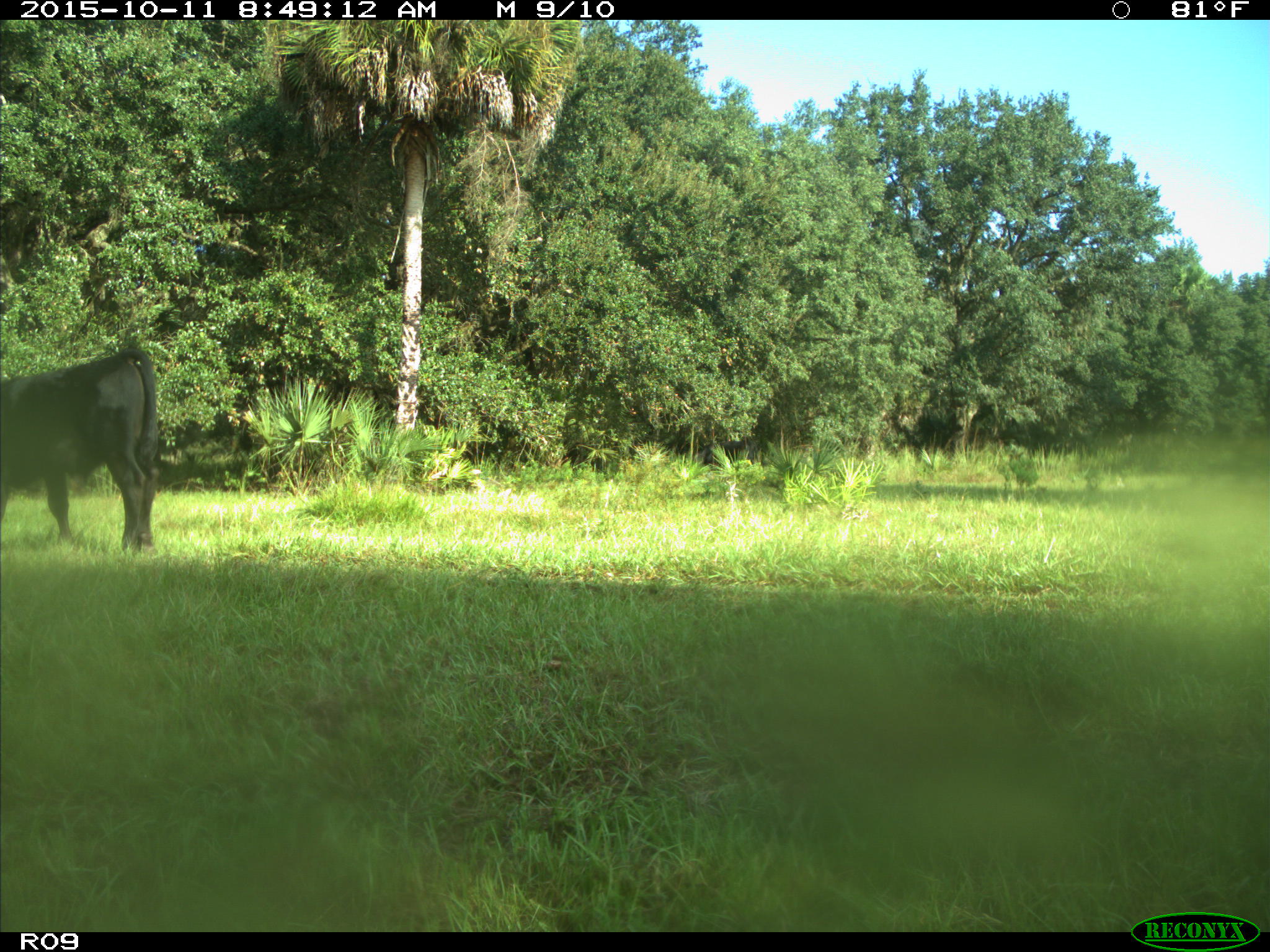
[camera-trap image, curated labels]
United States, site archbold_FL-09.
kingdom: Animalia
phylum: Chordata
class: Mammalia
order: Artiodactyla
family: Bovidae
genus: Bos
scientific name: Bos taurus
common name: domestic cow